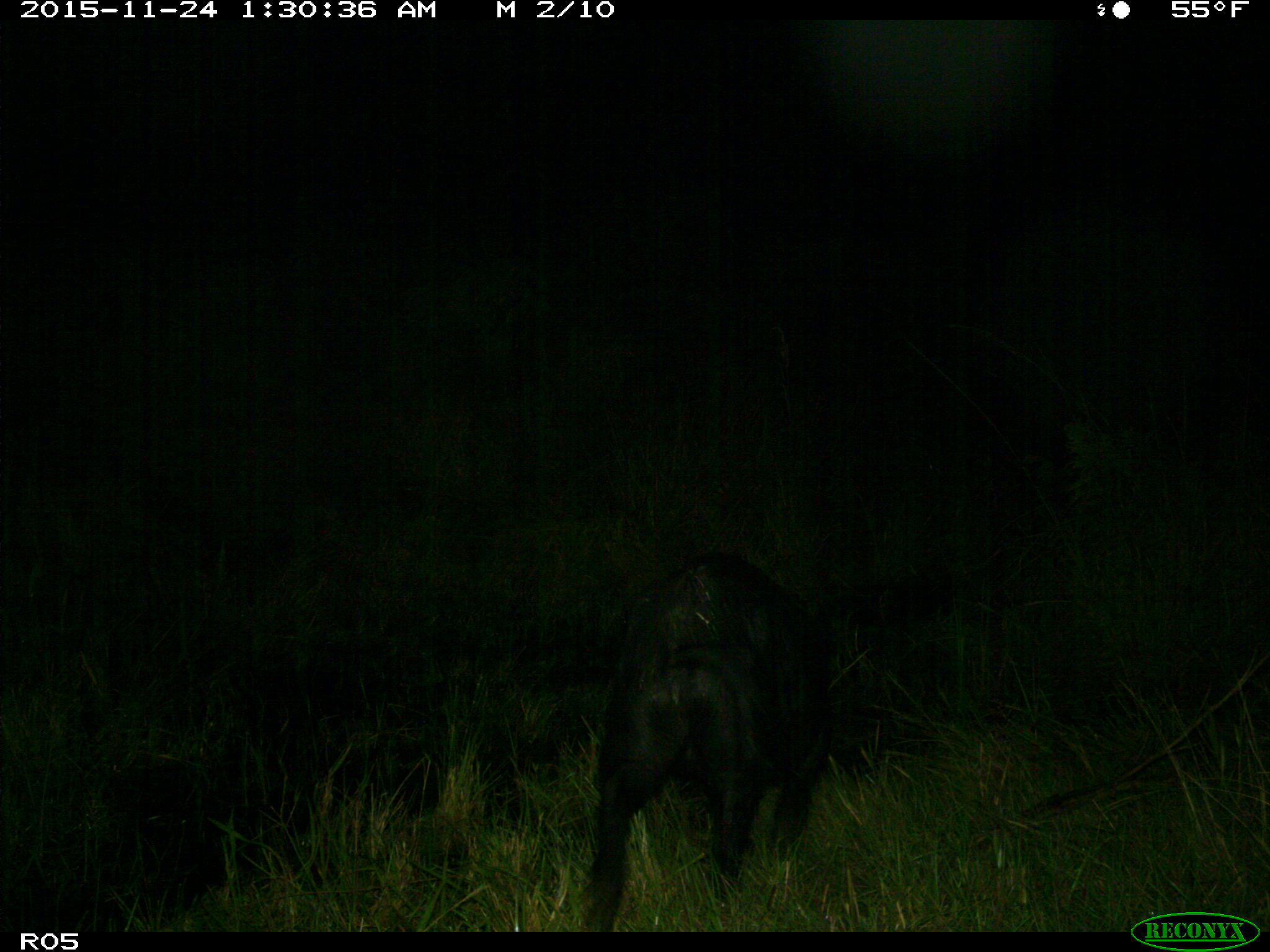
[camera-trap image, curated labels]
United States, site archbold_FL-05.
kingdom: Animalia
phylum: Chordata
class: Mammalia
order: Artiodactyla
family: Suidae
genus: Sus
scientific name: Sus scrofa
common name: wild boar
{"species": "Sus scrofa (wild boar)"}